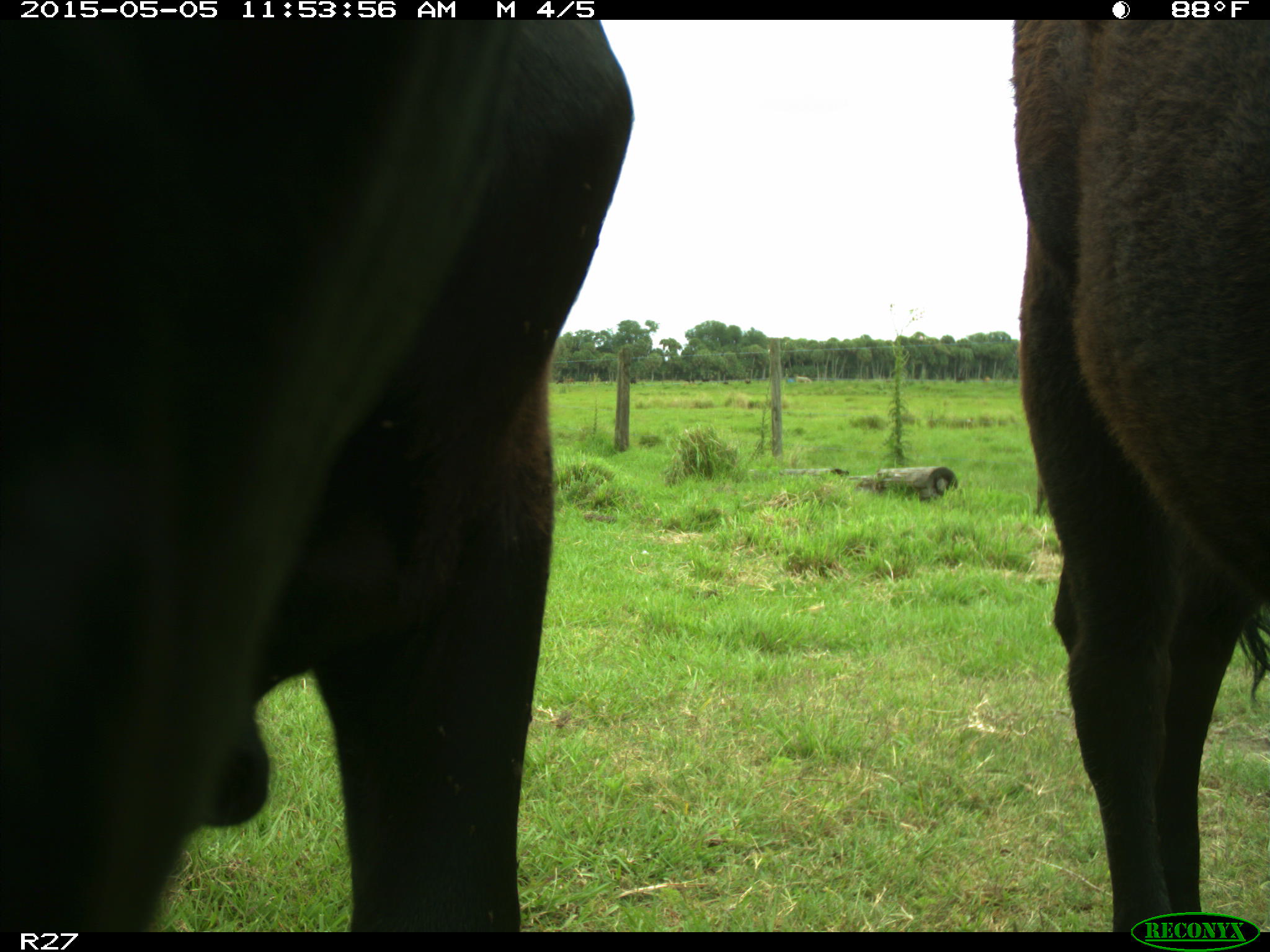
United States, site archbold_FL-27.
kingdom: Animalia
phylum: Chordata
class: Mammalia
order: Artiodactyla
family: Bovidae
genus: Bos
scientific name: Bos taurus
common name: domestic cow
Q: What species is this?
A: Bos taurus (domestic cow).